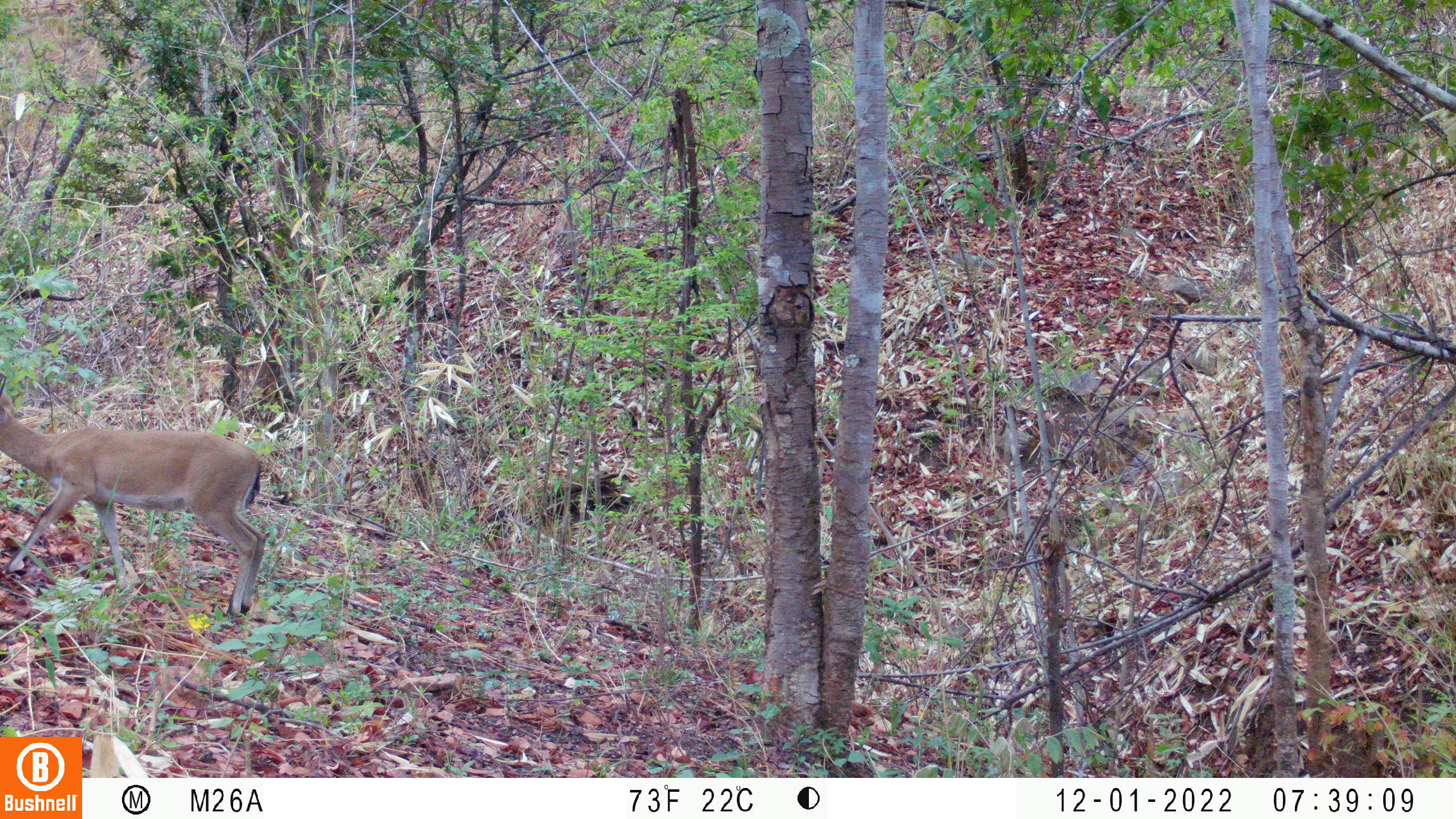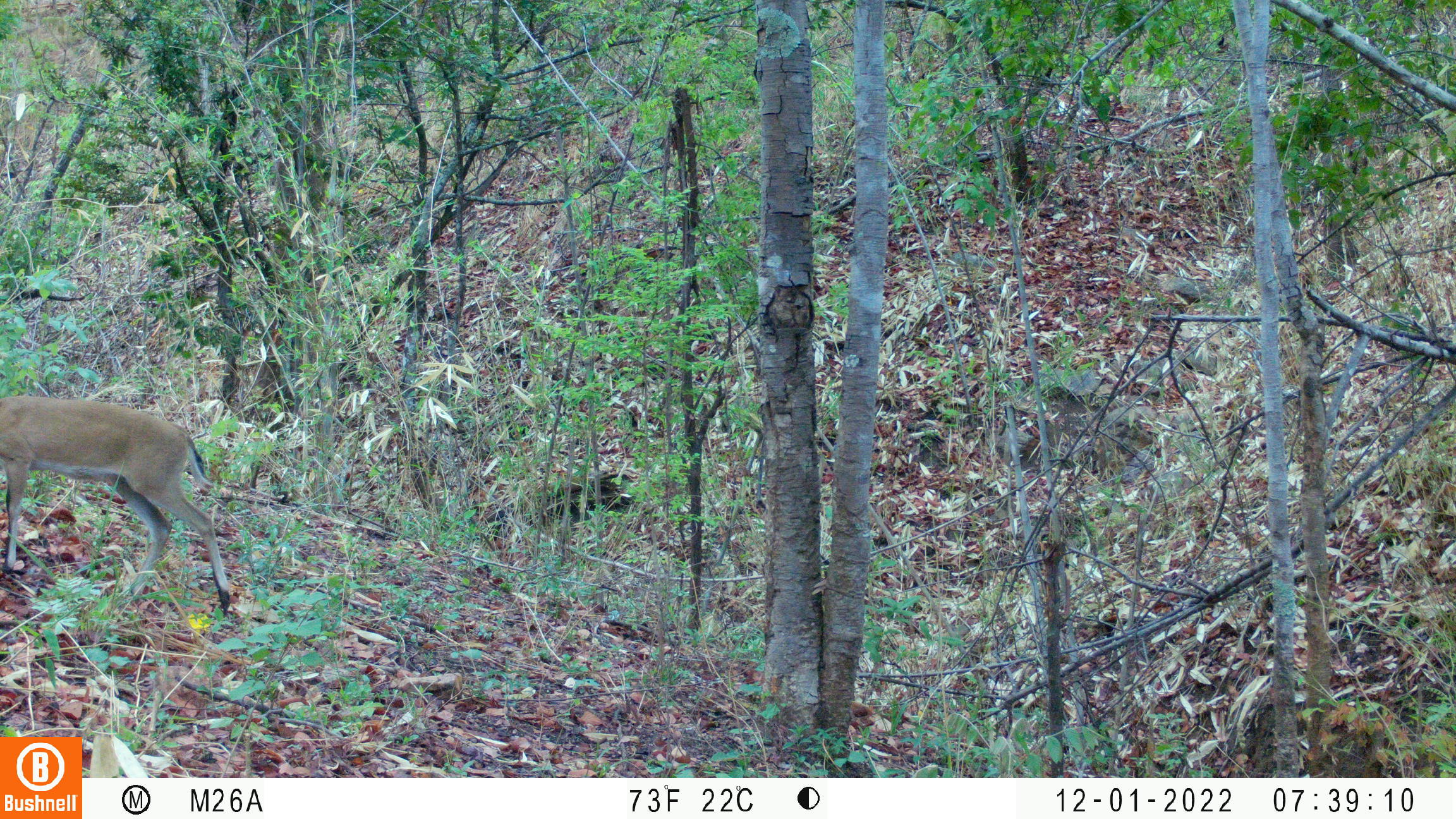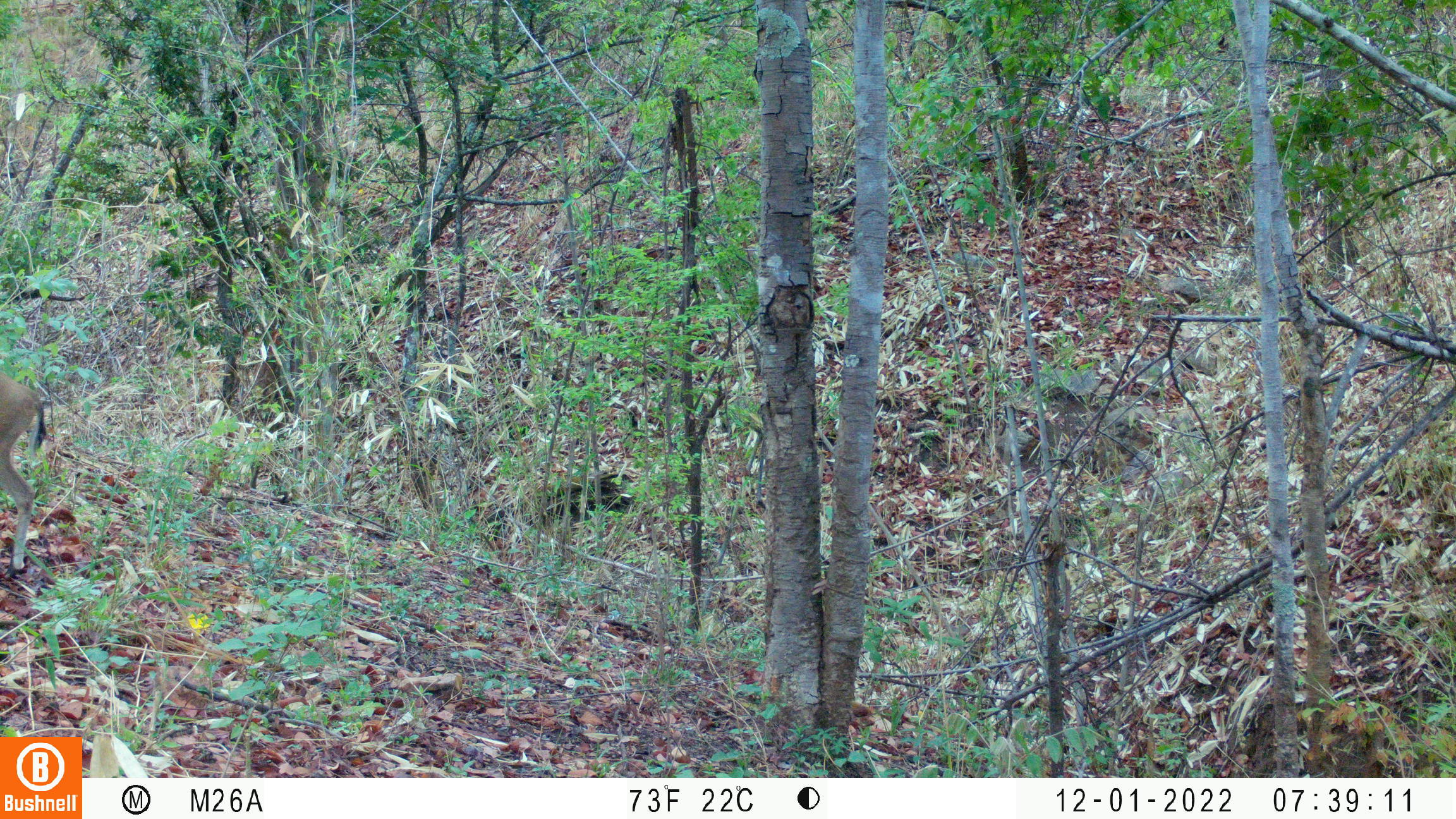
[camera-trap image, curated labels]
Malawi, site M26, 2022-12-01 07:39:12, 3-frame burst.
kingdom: Animalia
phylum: Chordata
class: Mammalia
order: Artiodactyla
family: Bovidae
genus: Sylvicapra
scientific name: Sylvicapra grimmia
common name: common duiker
Common duiker (Sylvicapra grimmia), count 1.